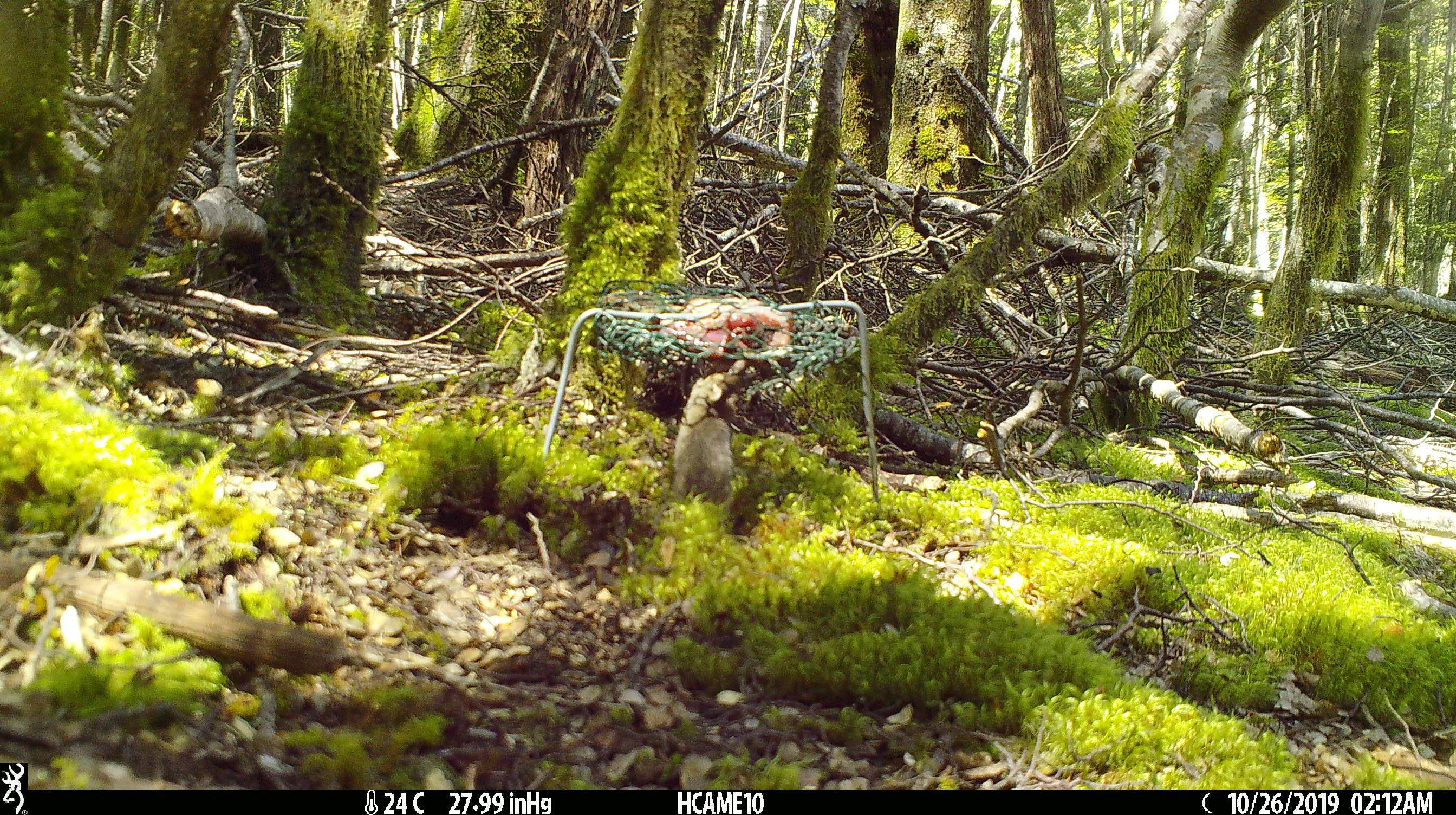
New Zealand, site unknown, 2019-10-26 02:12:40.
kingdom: Animalia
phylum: Chordata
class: Mammalia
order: Rodentia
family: Muridae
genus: Mus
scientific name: Mus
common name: mouse